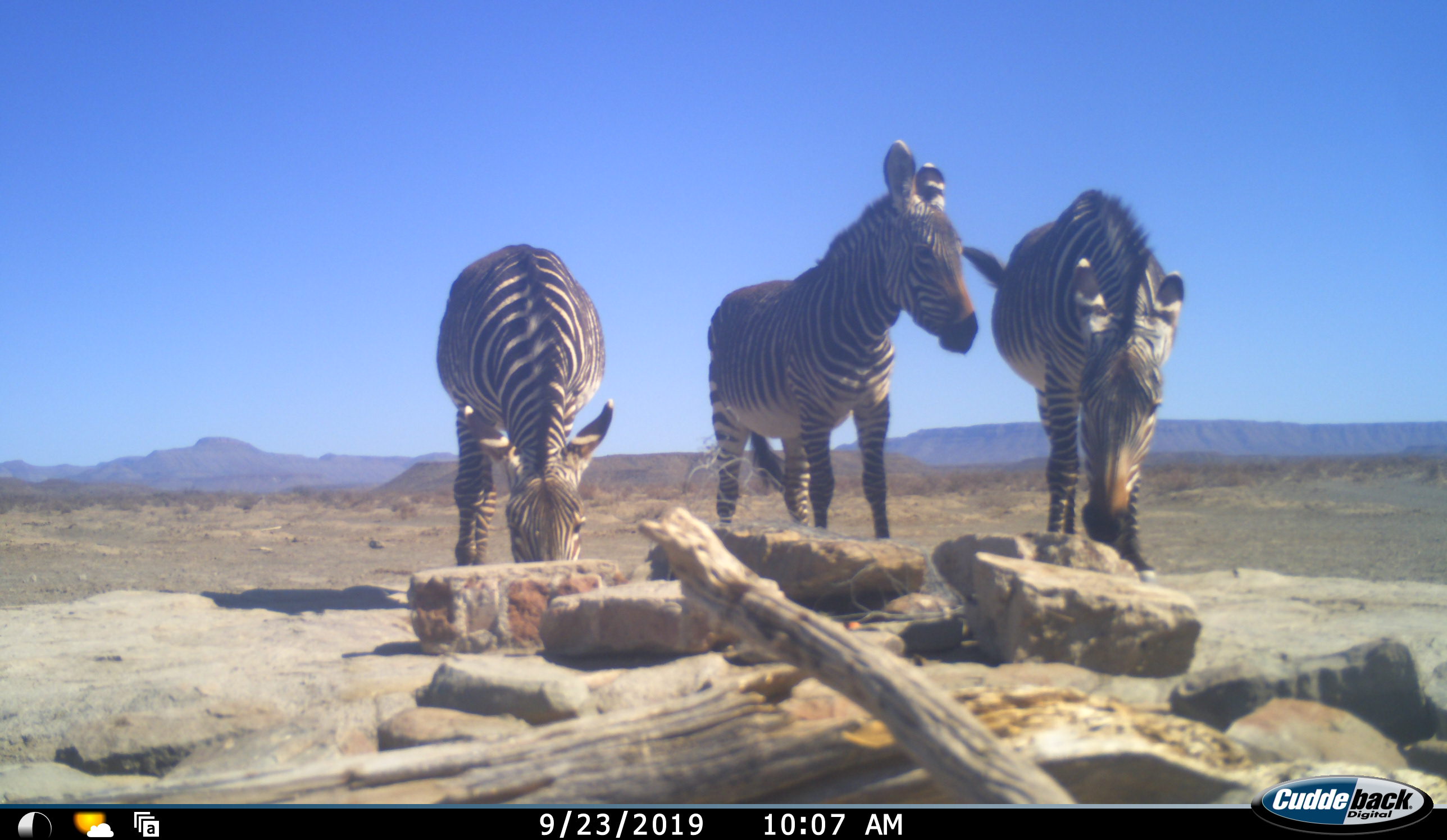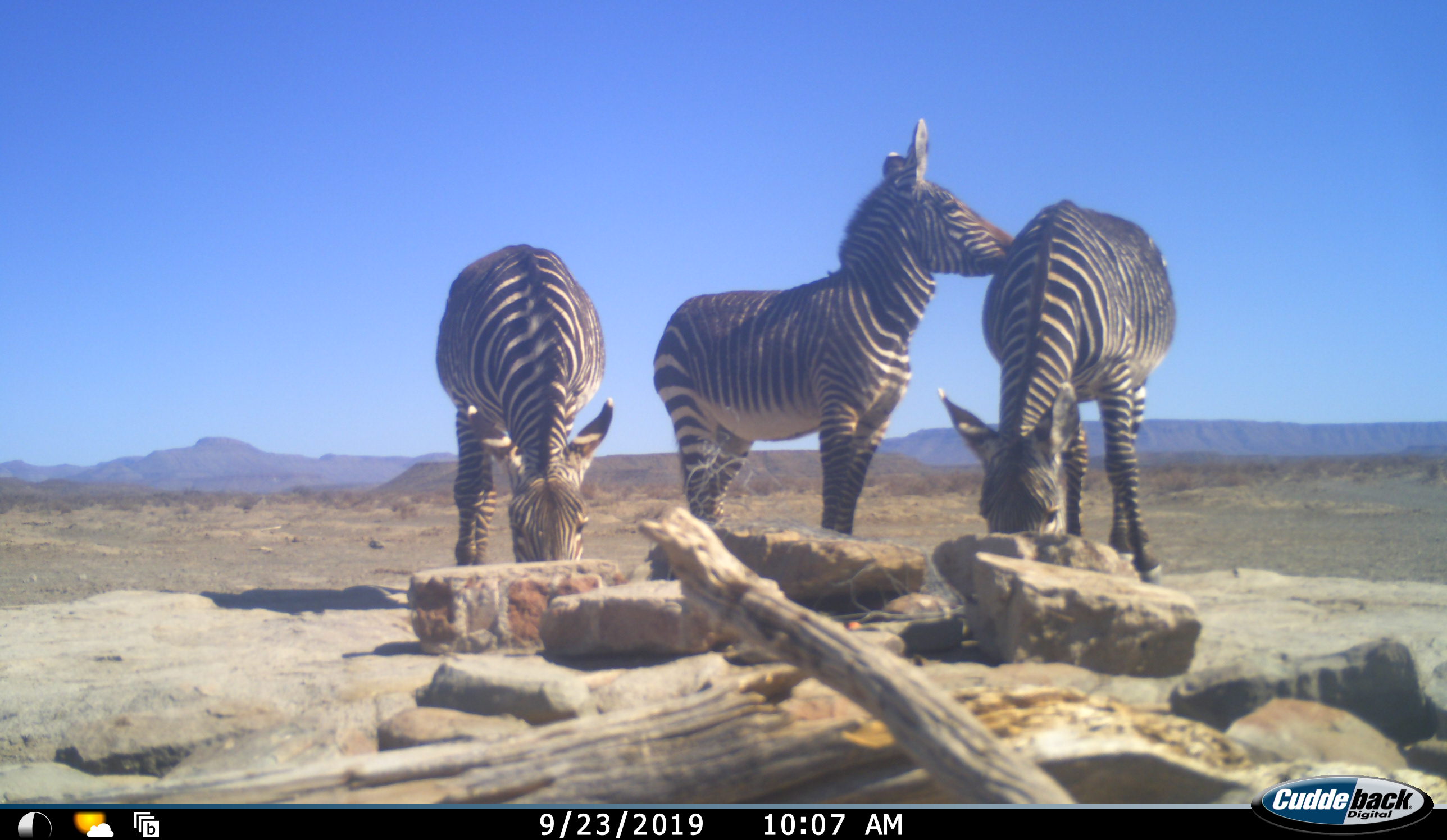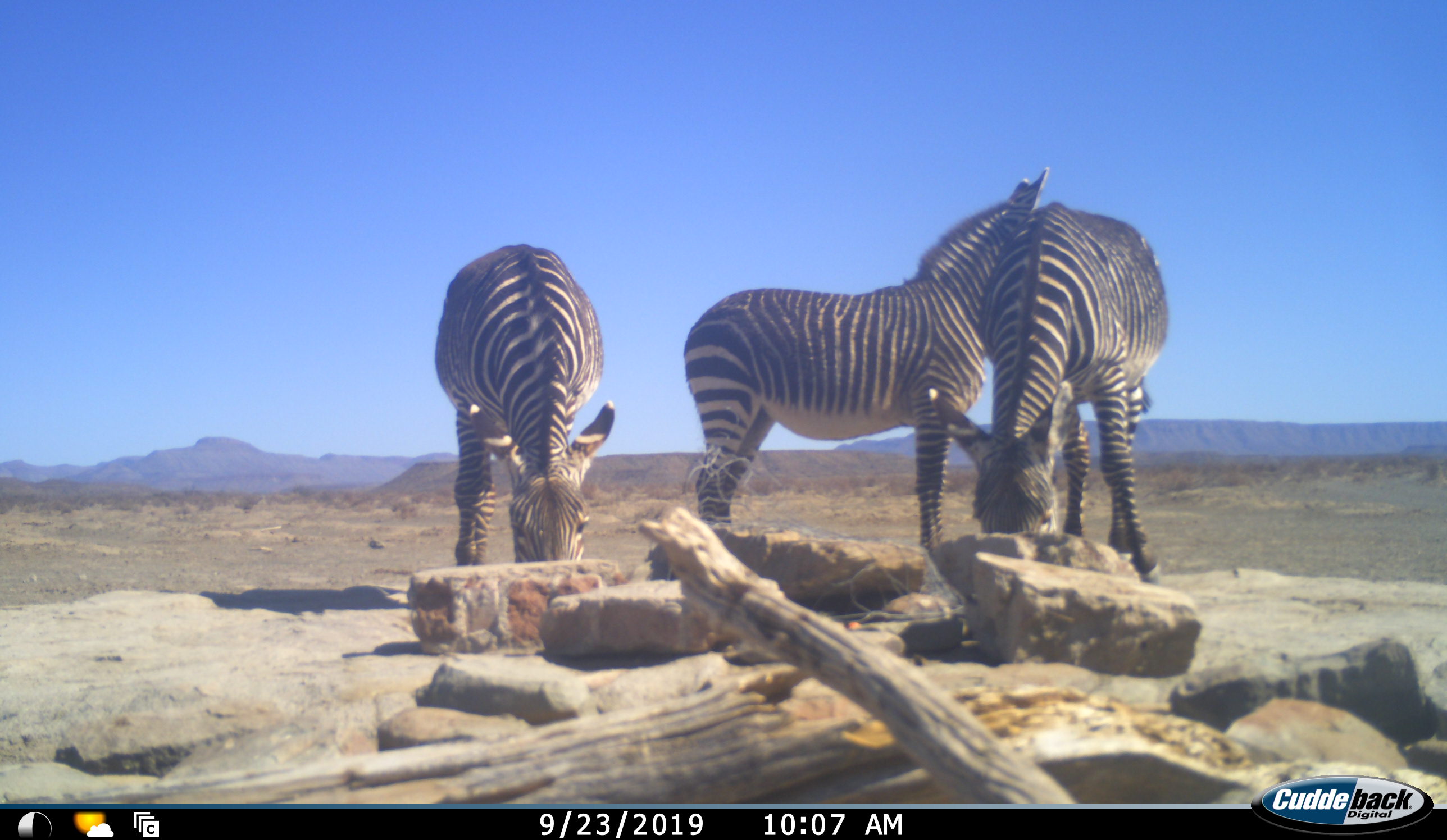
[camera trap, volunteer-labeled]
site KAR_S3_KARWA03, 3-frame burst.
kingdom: Animalia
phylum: Chordata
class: Mammalia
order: Perissodactyla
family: Equidae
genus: Equus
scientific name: Equus zebra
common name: mountain zebra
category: zebramountain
Zebramountain (mountain zebra) (Equus zebra), count 3. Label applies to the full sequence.